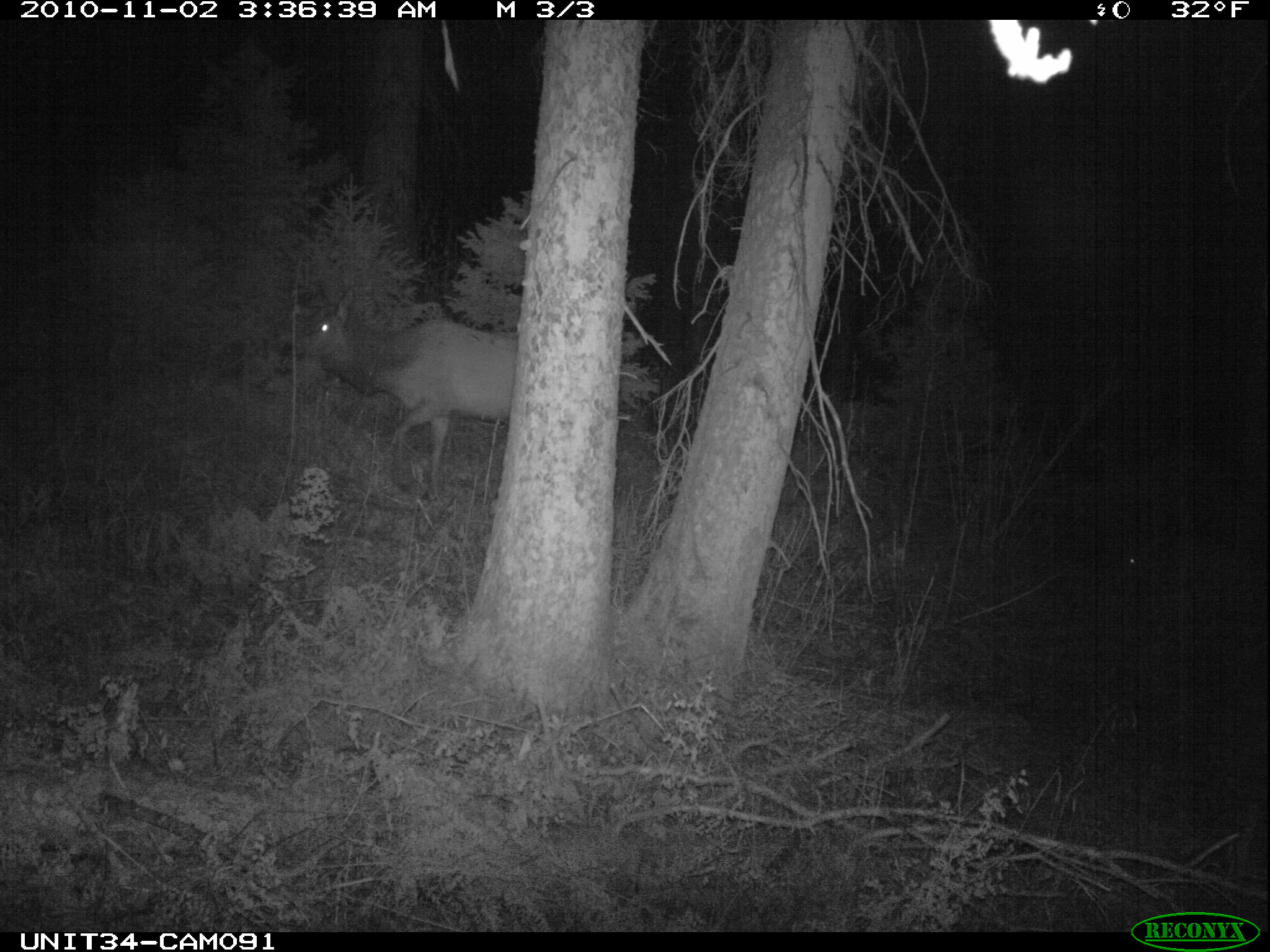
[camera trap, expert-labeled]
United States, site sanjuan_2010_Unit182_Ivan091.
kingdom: Animalia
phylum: Chordata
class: Mammalia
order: Artiodactyla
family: Cervidae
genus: Cervus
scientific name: Cervus elaphus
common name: red deer